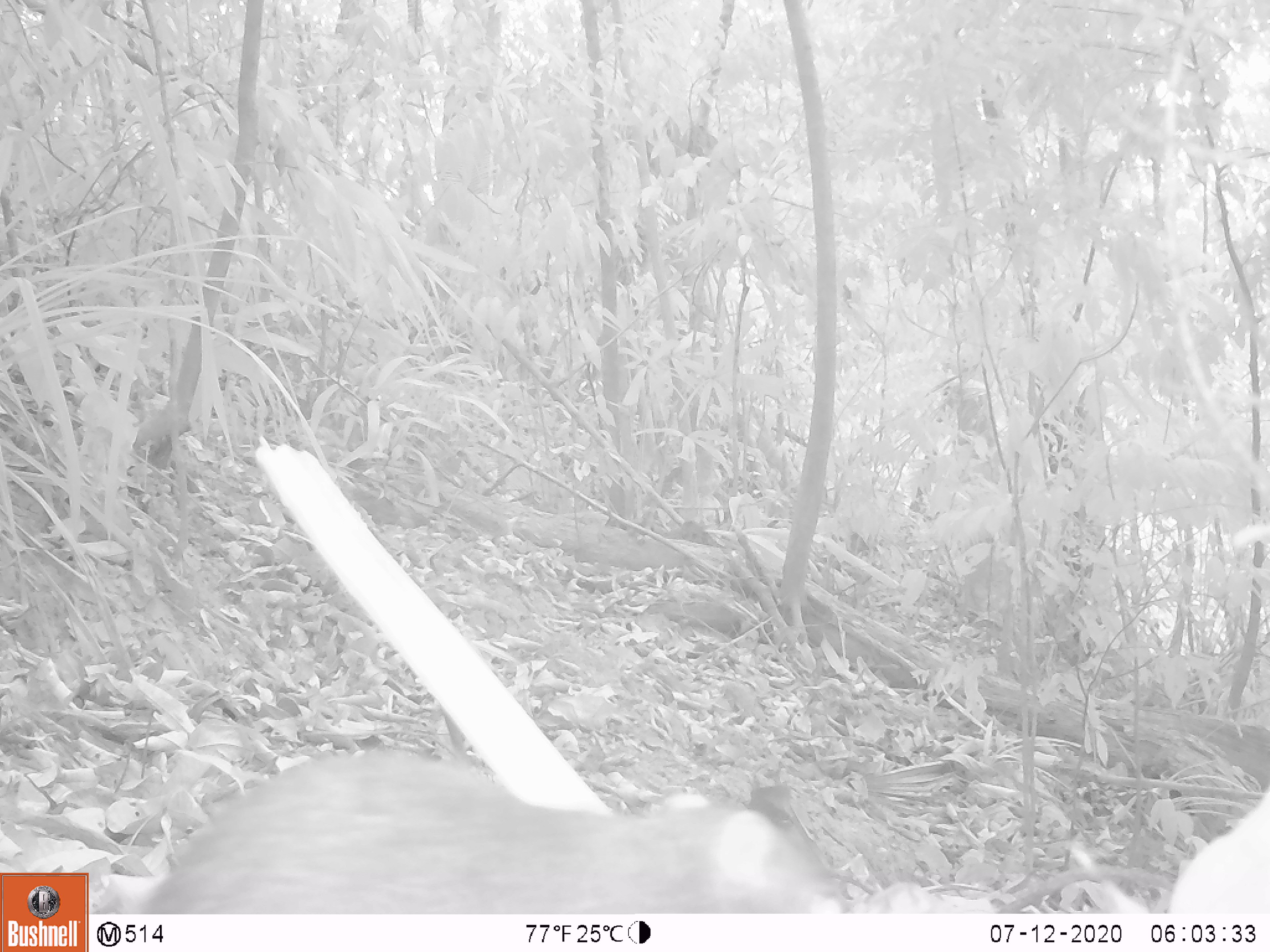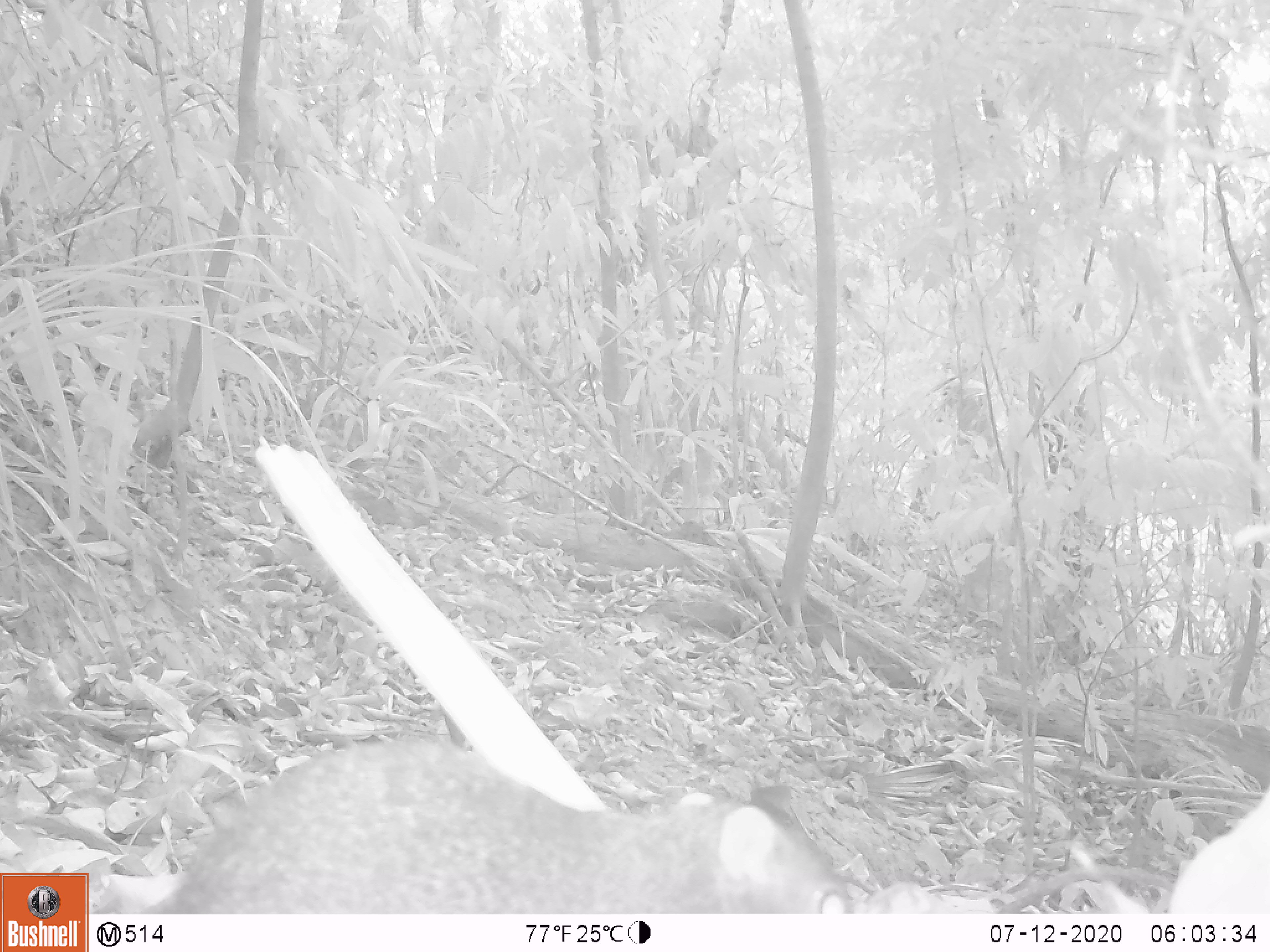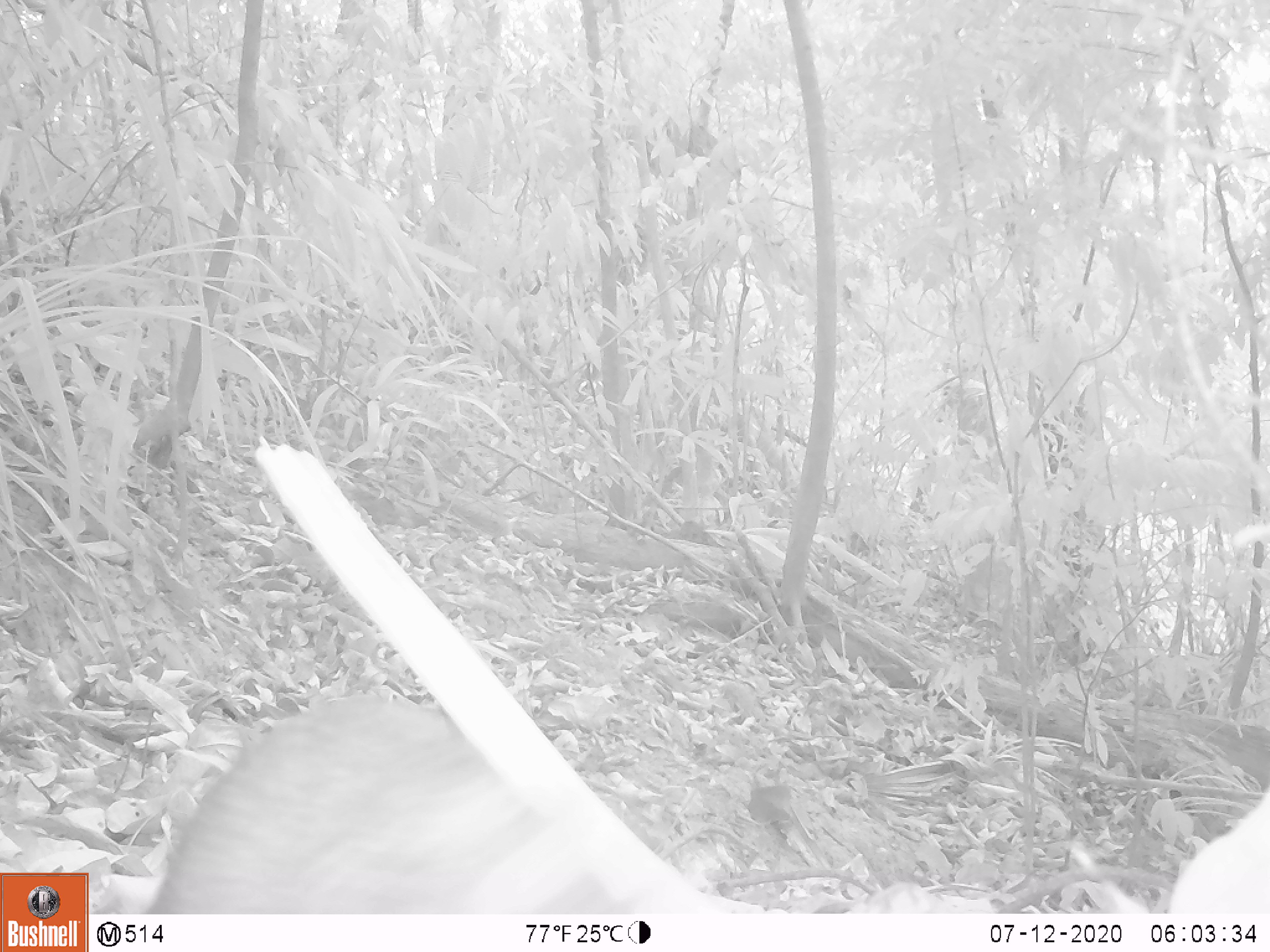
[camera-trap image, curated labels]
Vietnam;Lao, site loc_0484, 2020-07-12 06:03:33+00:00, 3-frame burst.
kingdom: Animalia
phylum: Chordata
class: Mammalia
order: Rodentia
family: Sciuridae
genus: Callosciurus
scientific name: Callosciurus erythraeus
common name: pallas's squirrel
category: pallass squirrel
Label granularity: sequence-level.